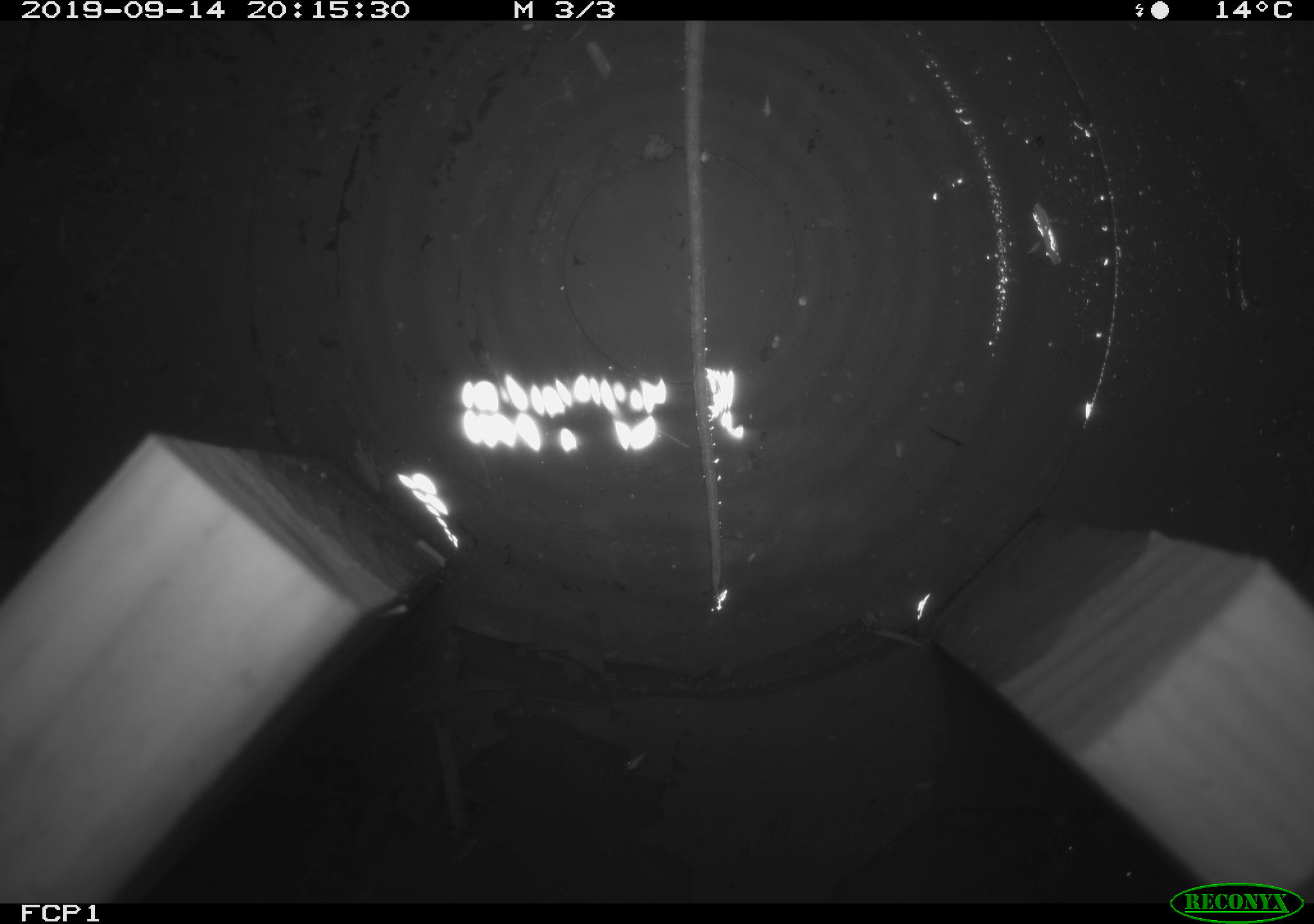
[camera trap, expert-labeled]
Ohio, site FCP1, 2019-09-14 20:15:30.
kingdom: Animalia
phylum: Chordata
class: Mammalia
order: Rodentia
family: Zapodidae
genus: Napaeozapus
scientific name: Napaeozapus insignis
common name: woodland jumping mouse